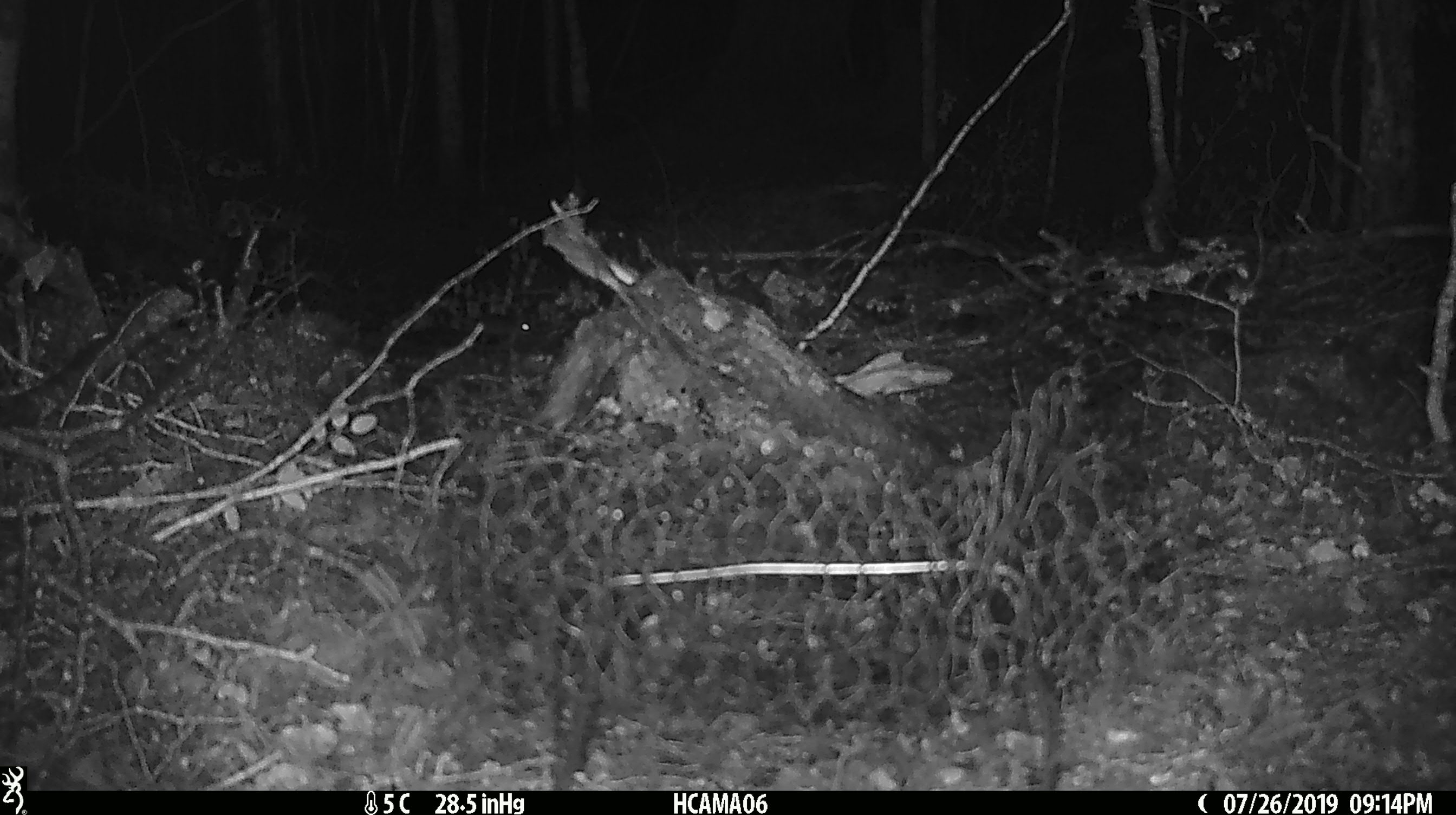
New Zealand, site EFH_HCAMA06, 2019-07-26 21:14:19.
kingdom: Animalia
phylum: Chordata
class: Mammalia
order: Rodentia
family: Muridae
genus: Mus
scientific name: Mus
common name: mouse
Mouse (Mus).